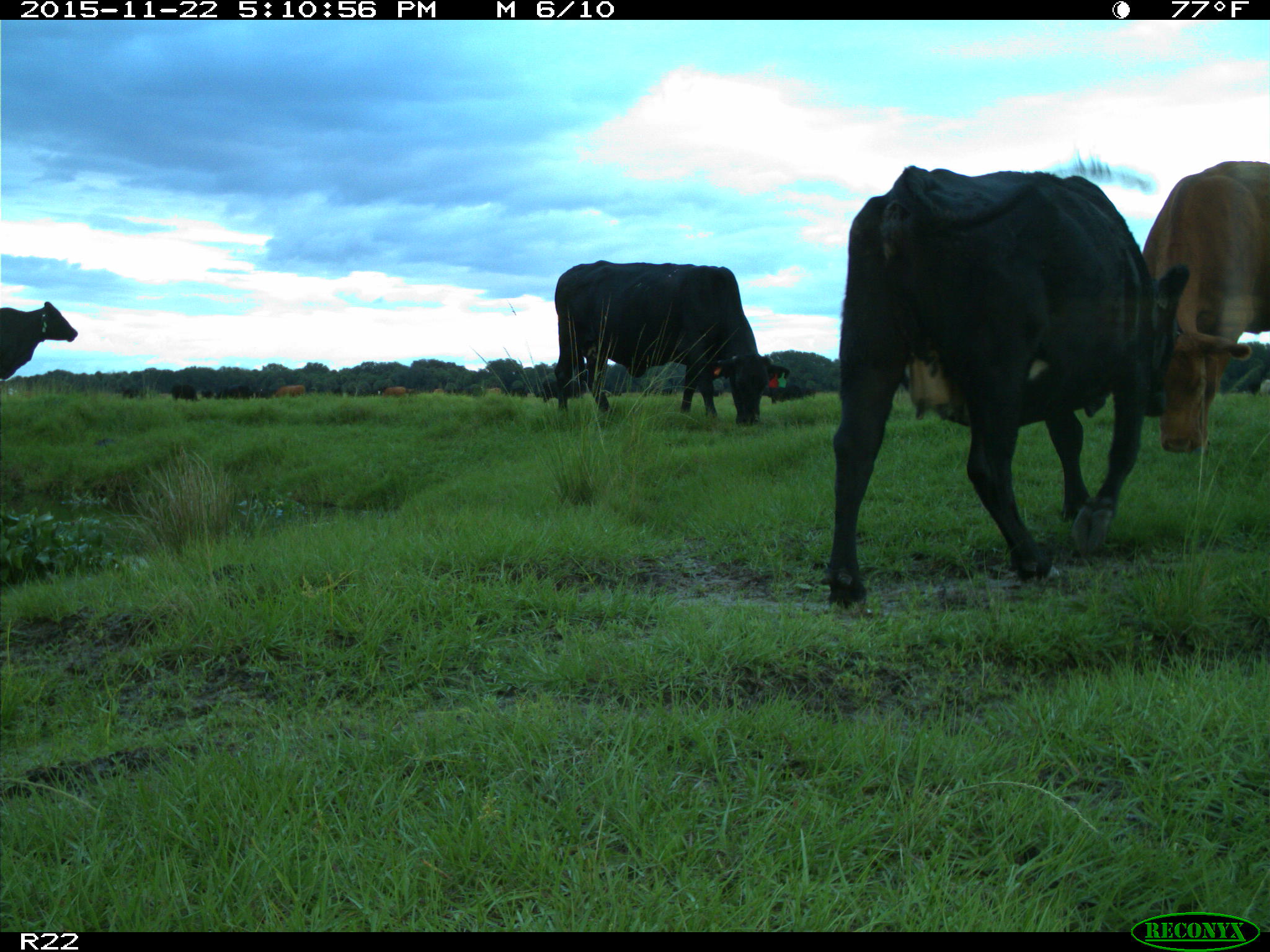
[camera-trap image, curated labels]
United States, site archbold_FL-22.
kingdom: Animalia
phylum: Chordata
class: Mammalia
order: Artiodactyla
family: Bovidae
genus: Bos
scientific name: Bos taurus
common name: domestic cow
Bos taurus (domestic cow).